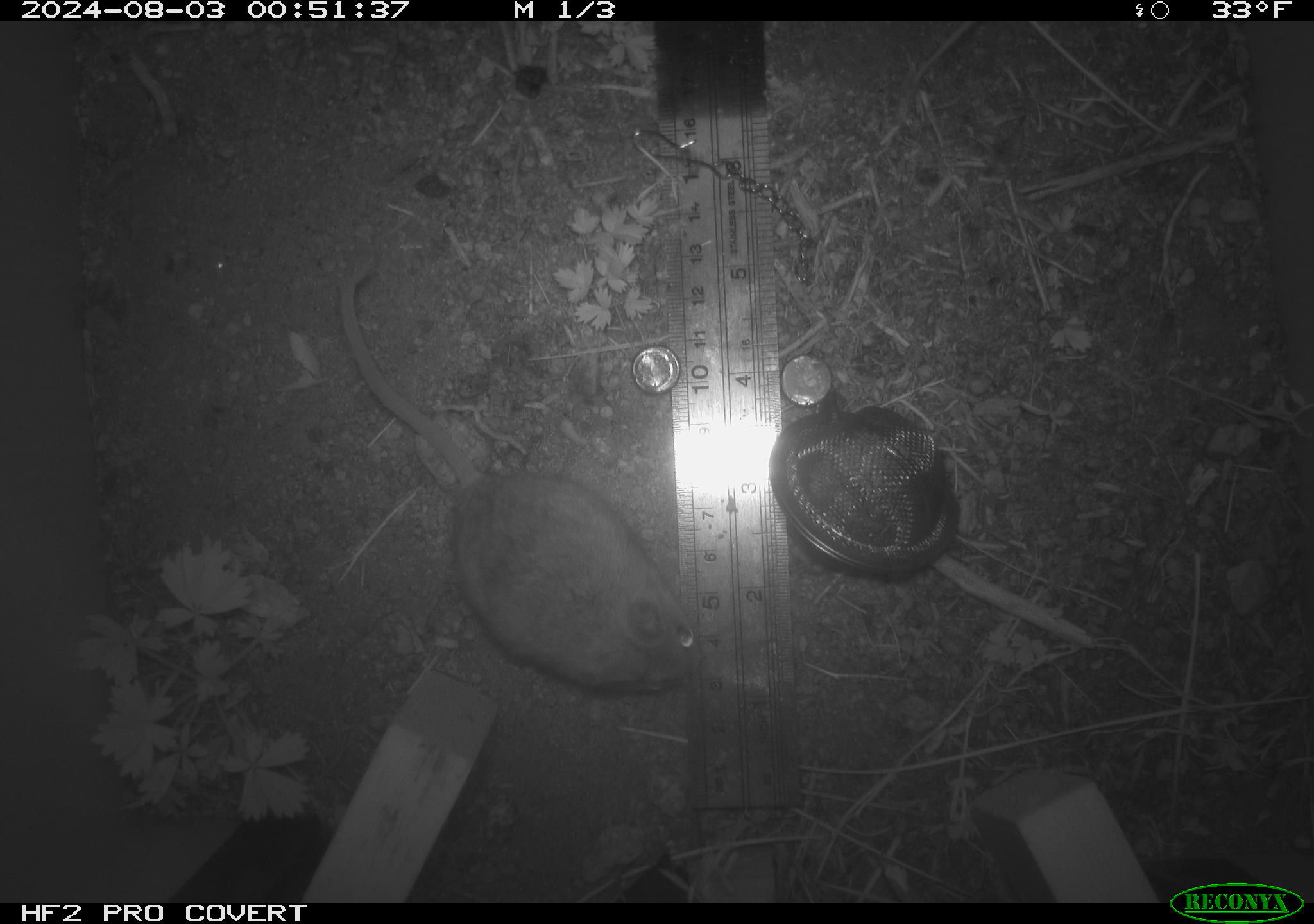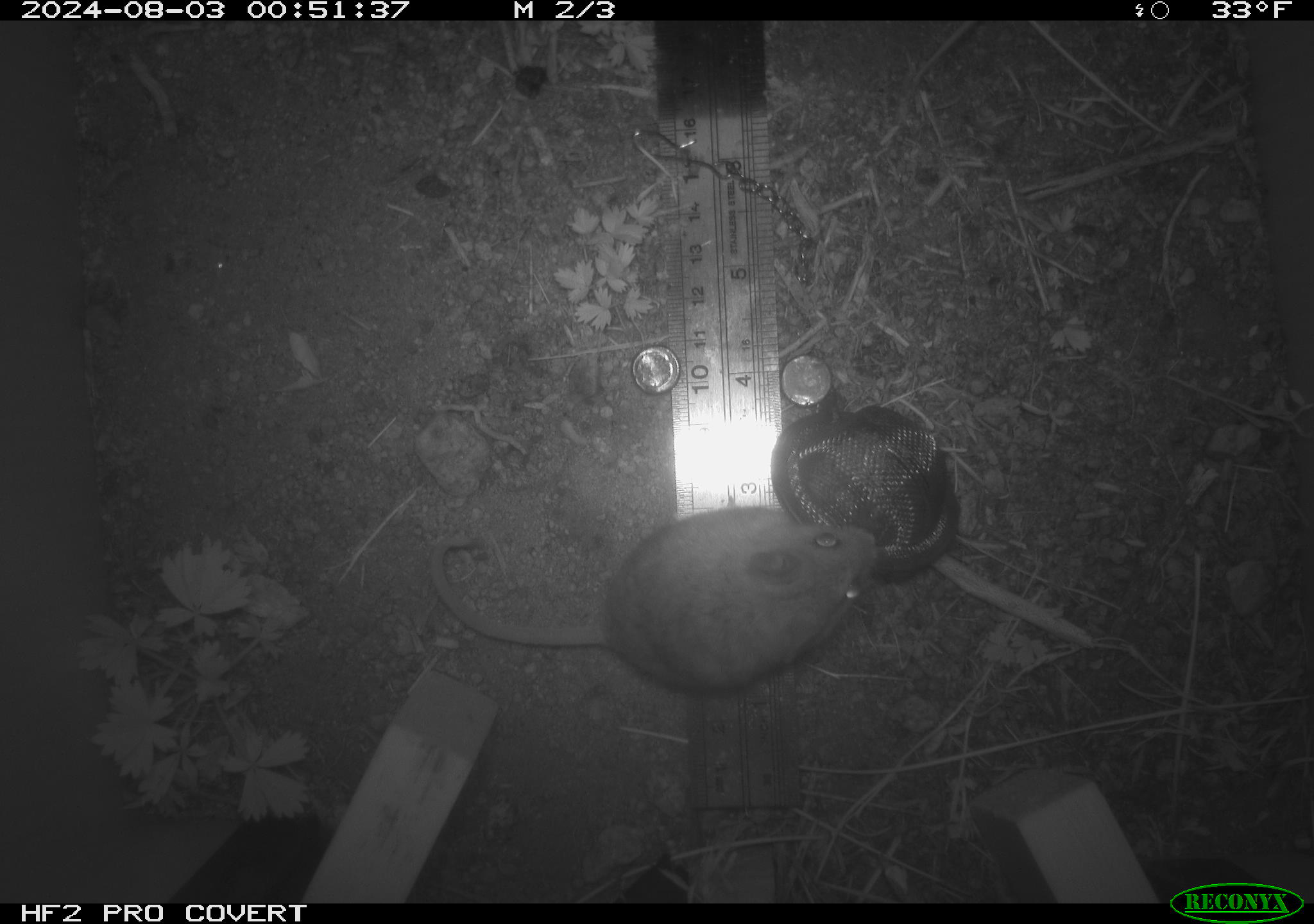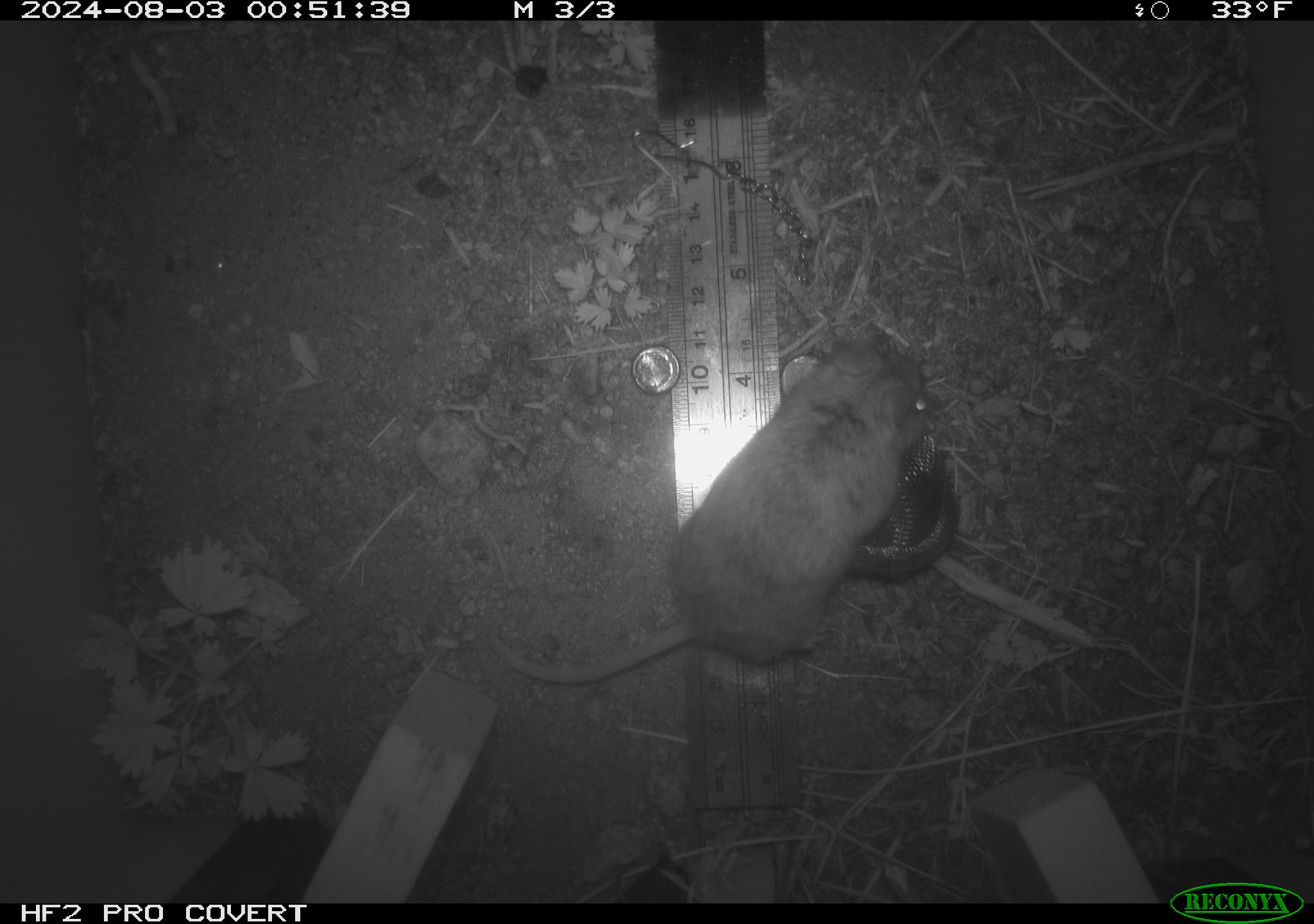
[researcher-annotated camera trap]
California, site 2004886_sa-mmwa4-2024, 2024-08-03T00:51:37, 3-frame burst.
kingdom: Animalia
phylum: Chordata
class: Mammalia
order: Rodentia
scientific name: Rodentia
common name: mouse species